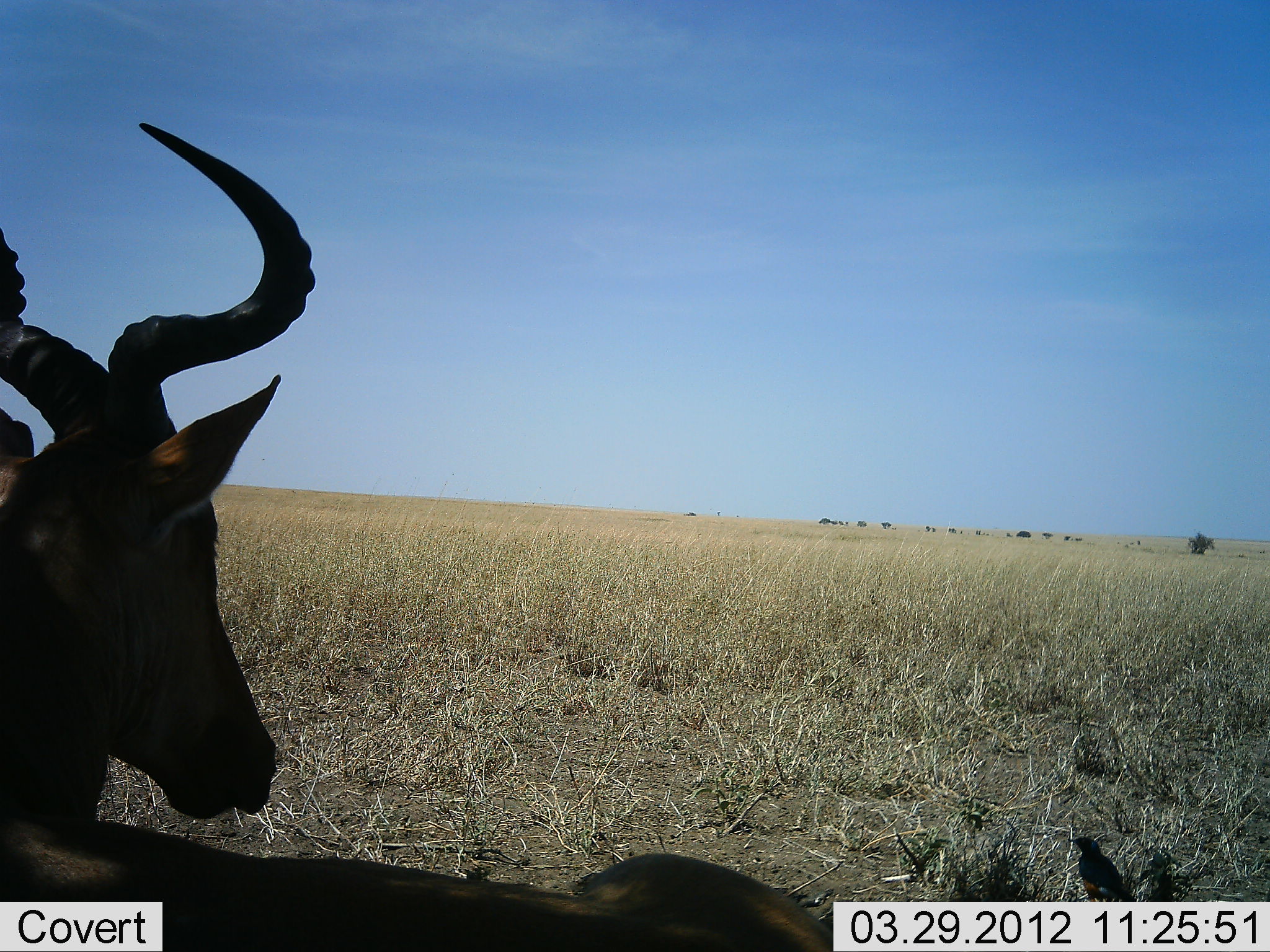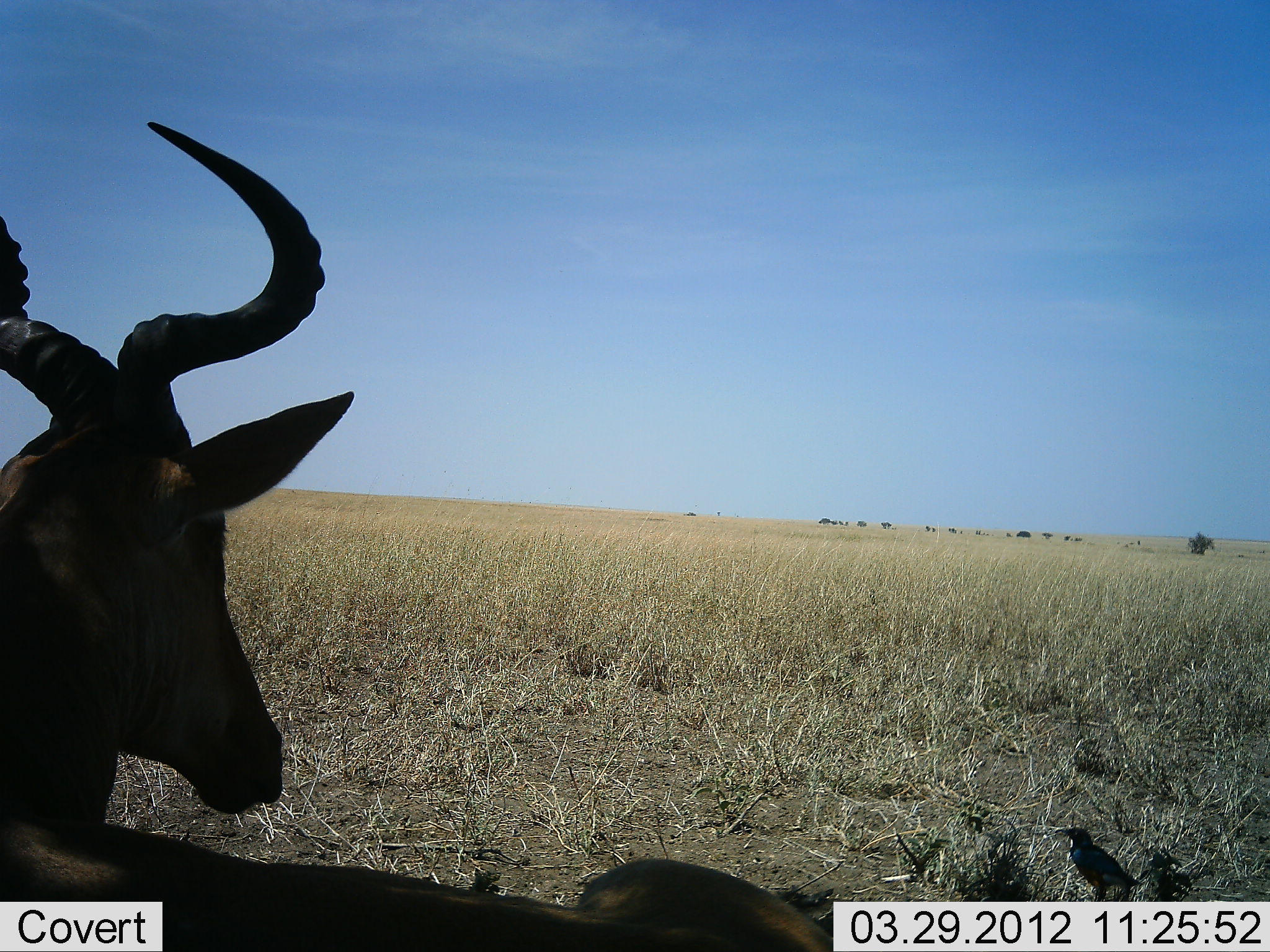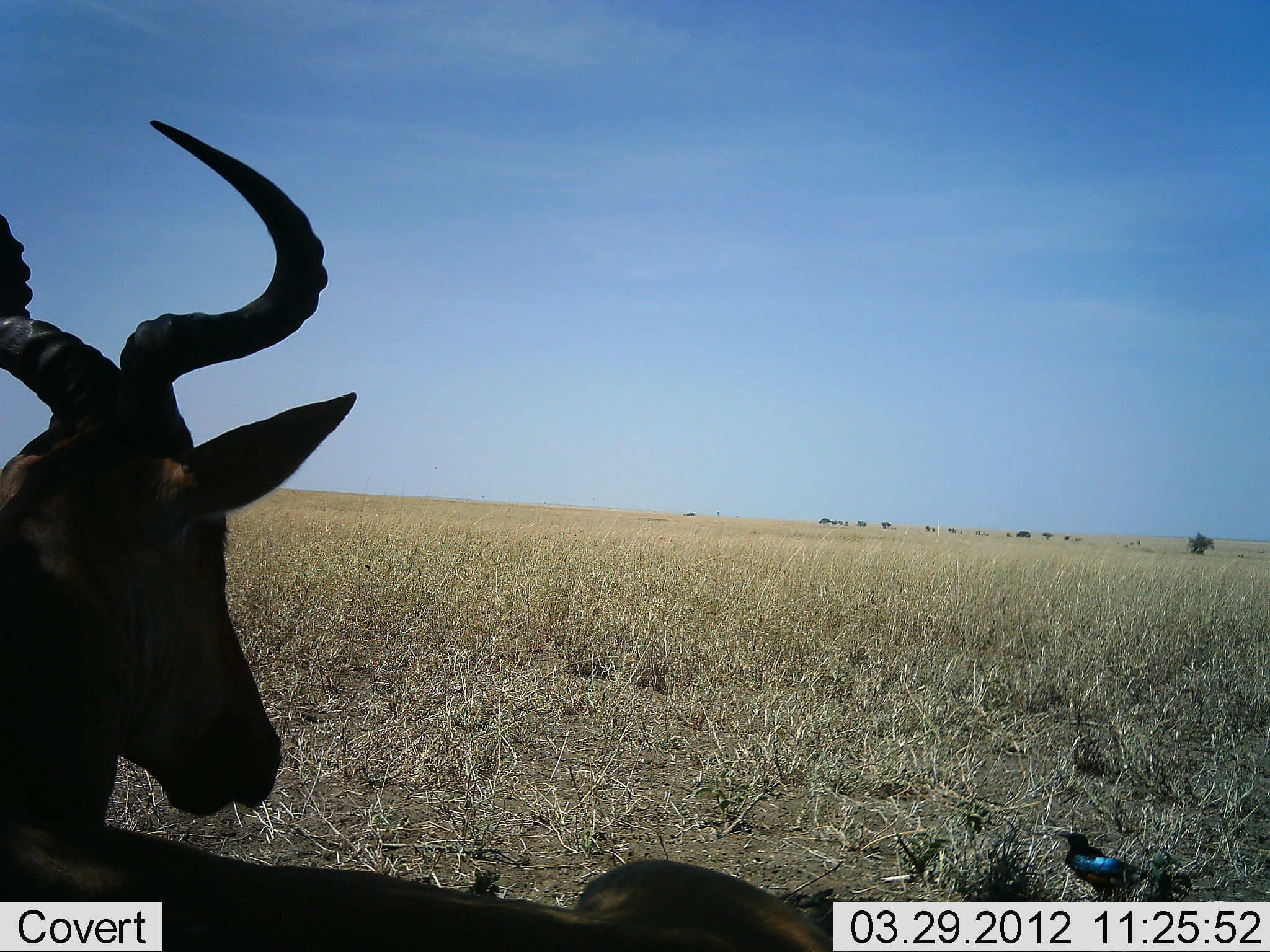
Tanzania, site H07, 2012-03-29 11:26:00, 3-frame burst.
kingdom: Animalia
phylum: Chordata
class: Mammalia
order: Artiodactyla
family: Bovidae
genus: Alcelaphus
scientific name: Alcelaphus buselaphus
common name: hartebeest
Hartebeest (Alcelaphus buselaphus), count 1. Behavior (volunteer vote fractions): standing 21%, resting 79%, moving 0%, interacting 0%. Young present (vote fraction): 0%. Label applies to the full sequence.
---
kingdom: Animalia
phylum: Chordata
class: Aves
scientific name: Aves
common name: bird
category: otherbird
Otherbird (bird) (Aves), count 1. Behavior (volunteer vote fractions): standing 85%, resting 0%, moving 5%, interacting 10%. Young present (vote fraction): 0%. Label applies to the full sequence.